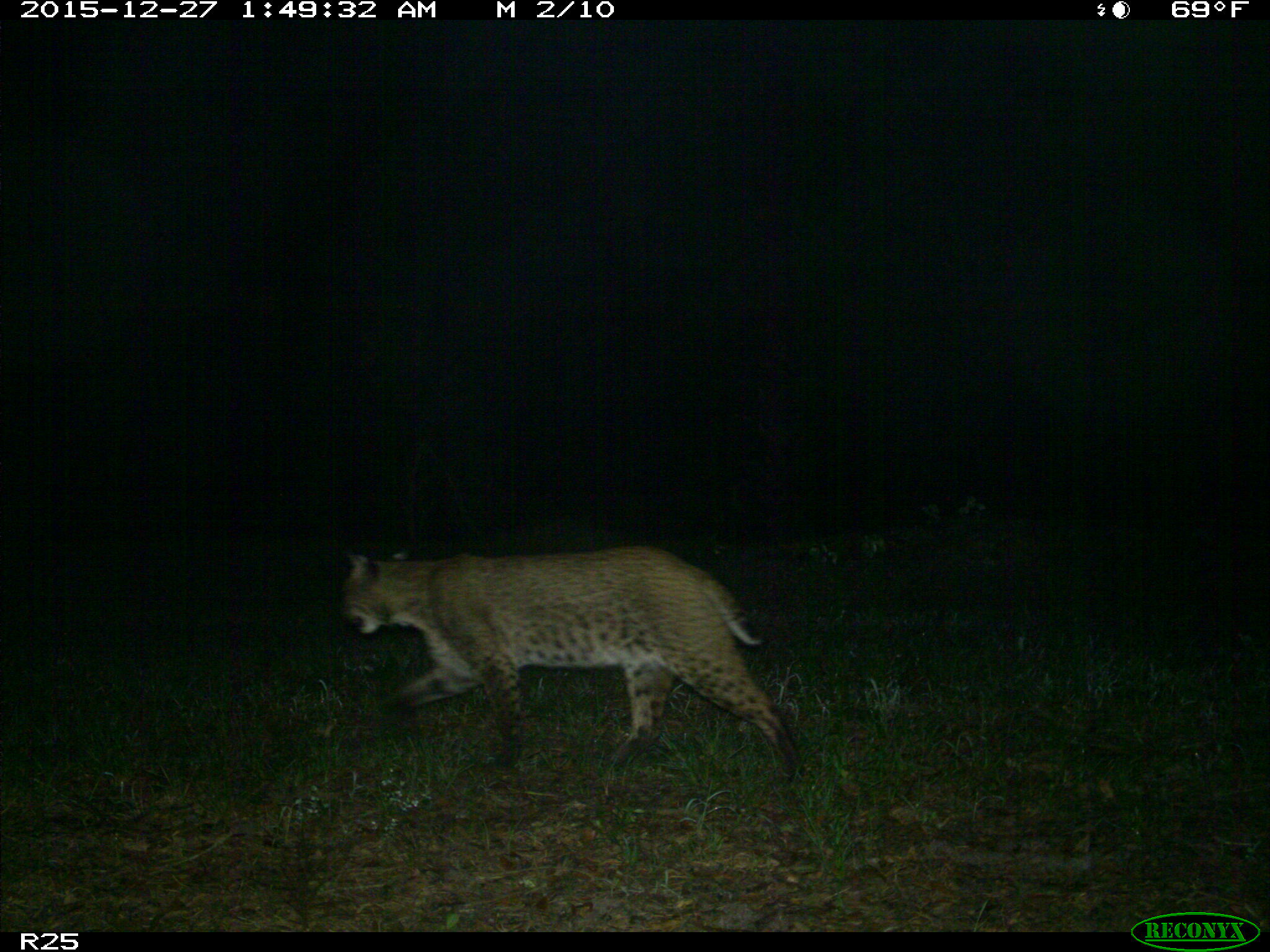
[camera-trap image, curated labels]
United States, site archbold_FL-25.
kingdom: Animalia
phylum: Chordata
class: Mammalia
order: Carnivora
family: Felidae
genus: Lynx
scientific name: Lynx rufus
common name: bobcat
Lynx rufus (bobcat).